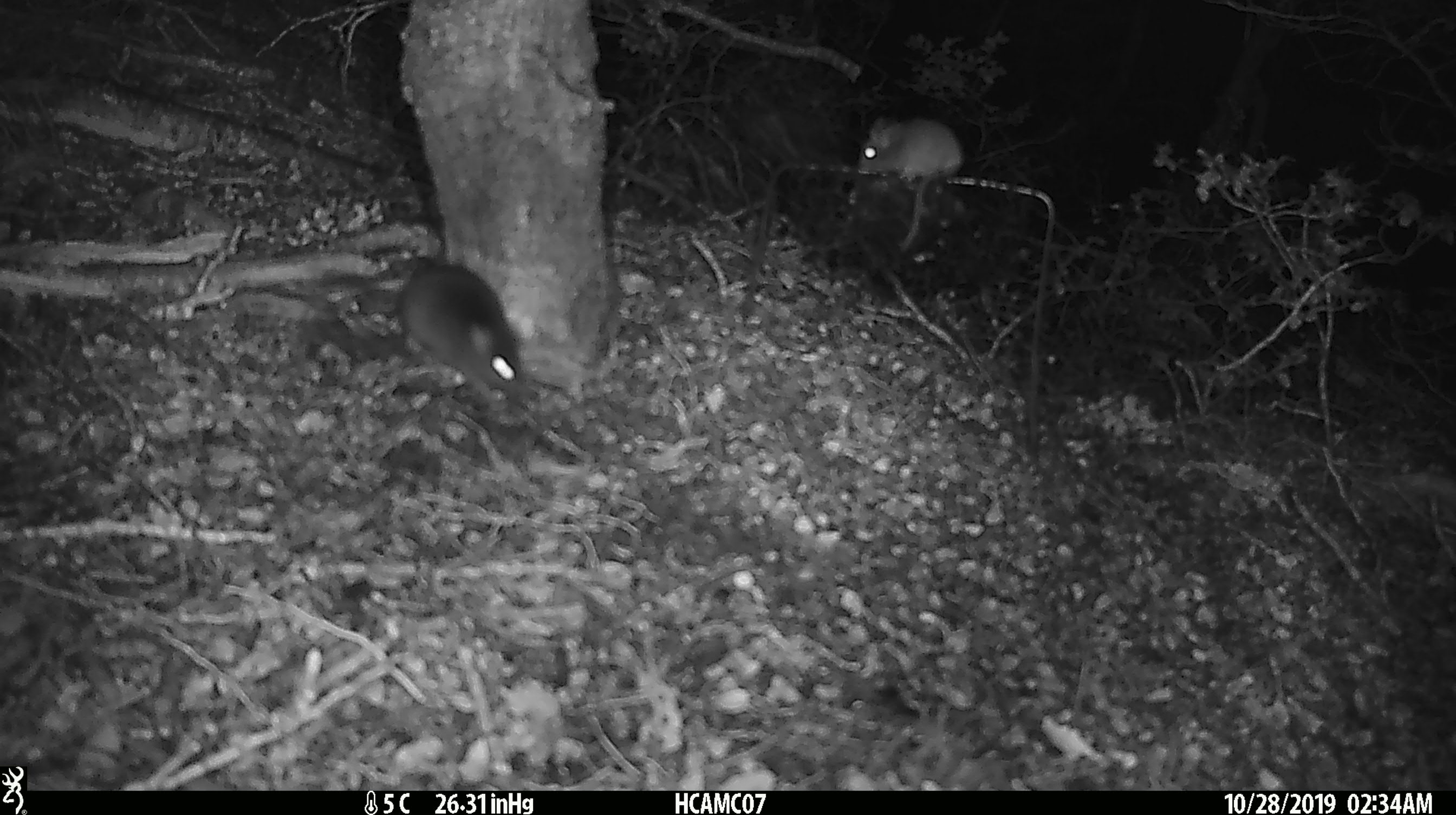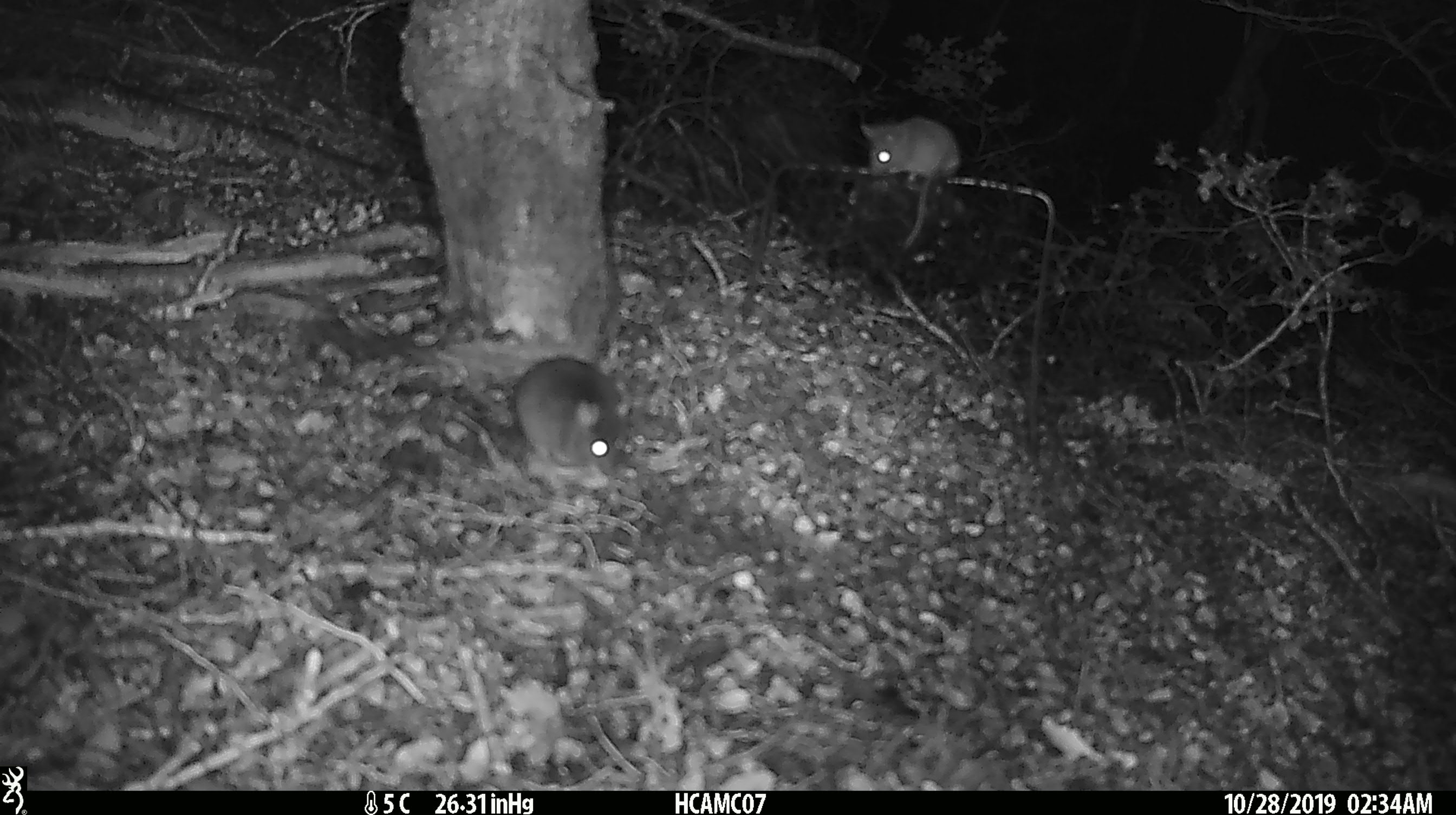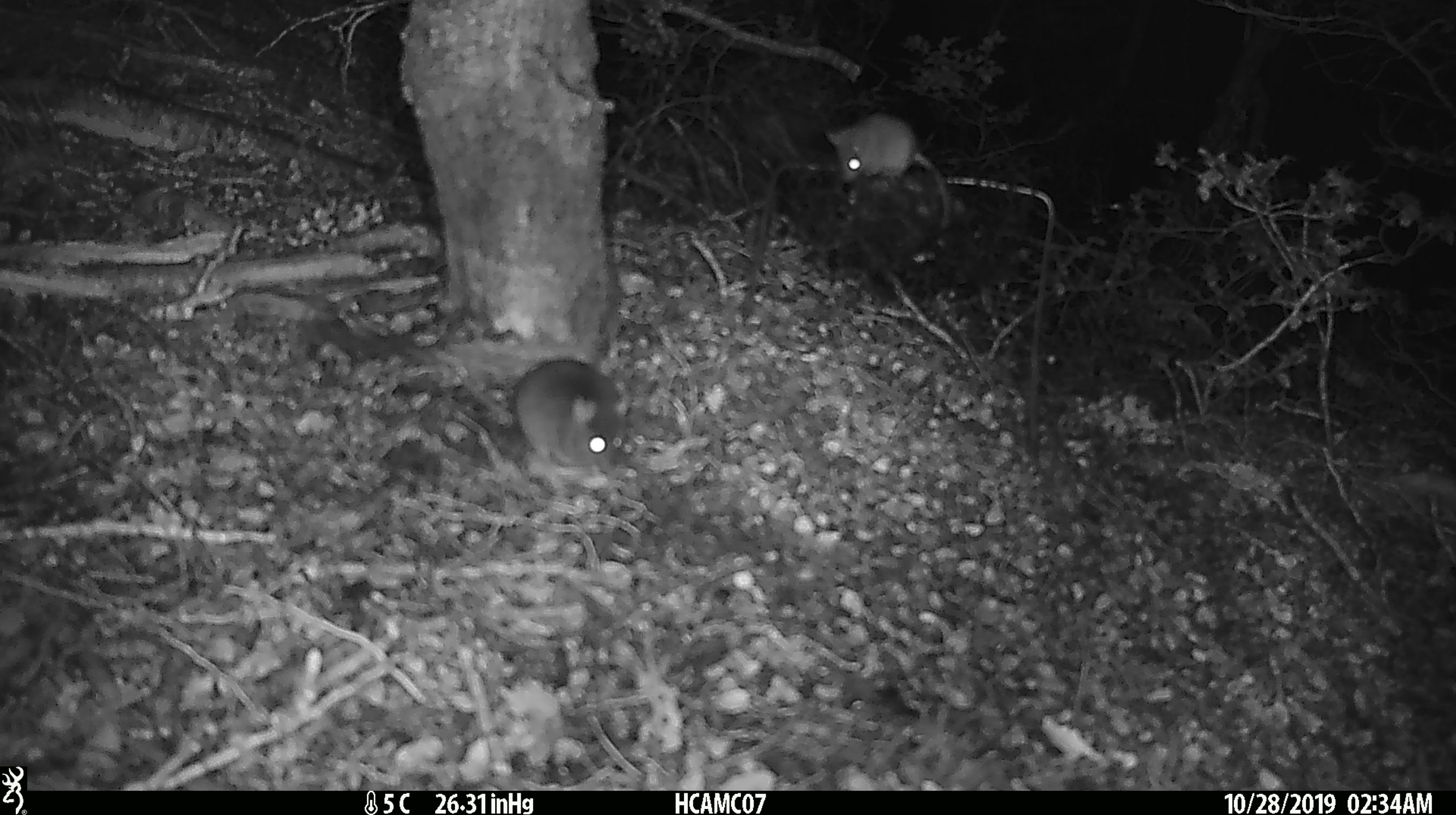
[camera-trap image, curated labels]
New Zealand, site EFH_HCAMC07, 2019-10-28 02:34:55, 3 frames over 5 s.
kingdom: Animalia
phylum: Chordata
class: Mammalia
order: Rodentia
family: Muridae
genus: Mus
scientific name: Mus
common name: mouse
Mouse (Mus).